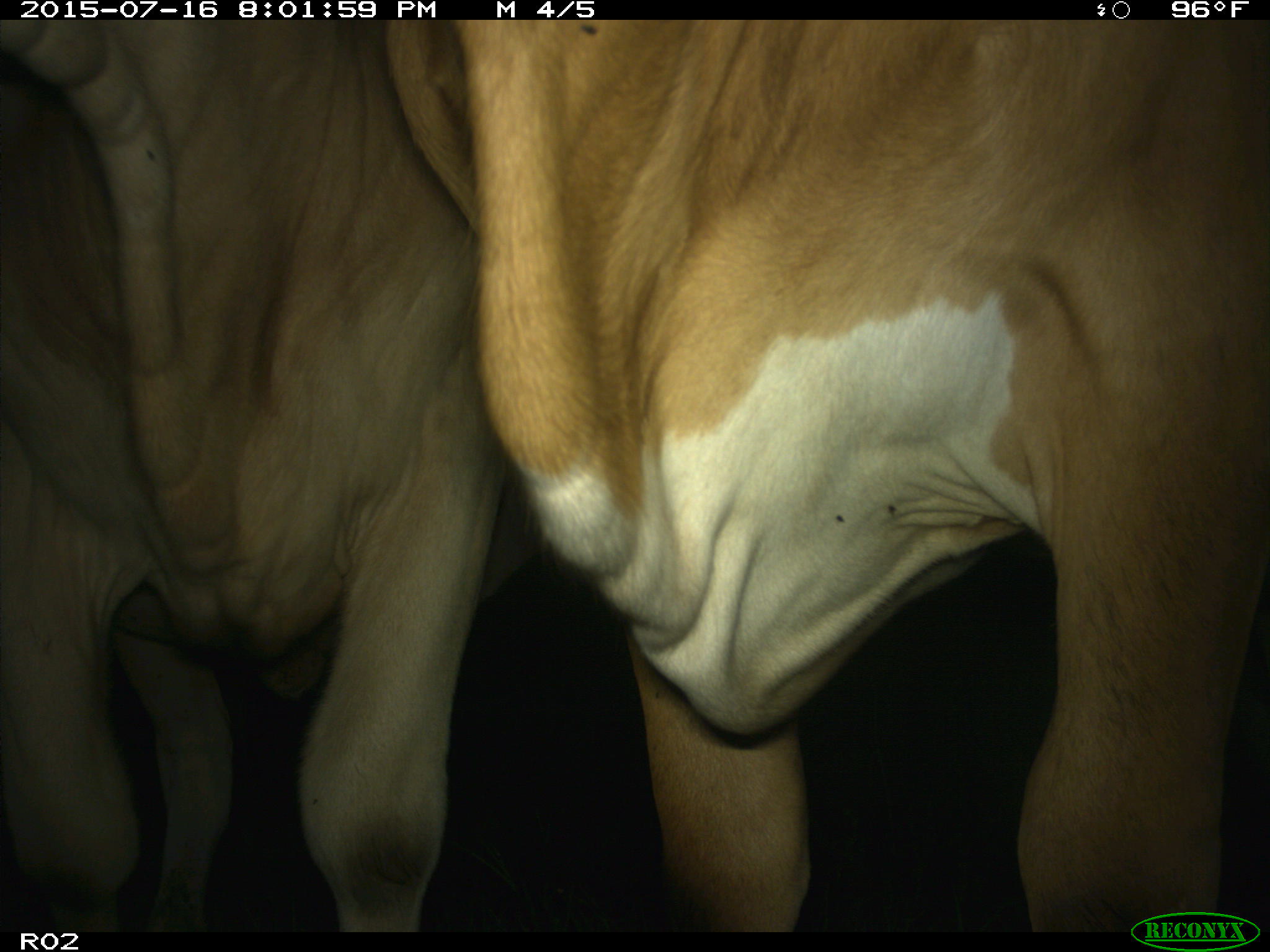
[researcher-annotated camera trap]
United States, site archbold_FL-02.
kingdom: Animalia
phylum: Chordata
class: Mammalia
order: Artiodactyla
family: Bovidae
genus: Bos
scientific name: Bos taurus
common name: domestic cow